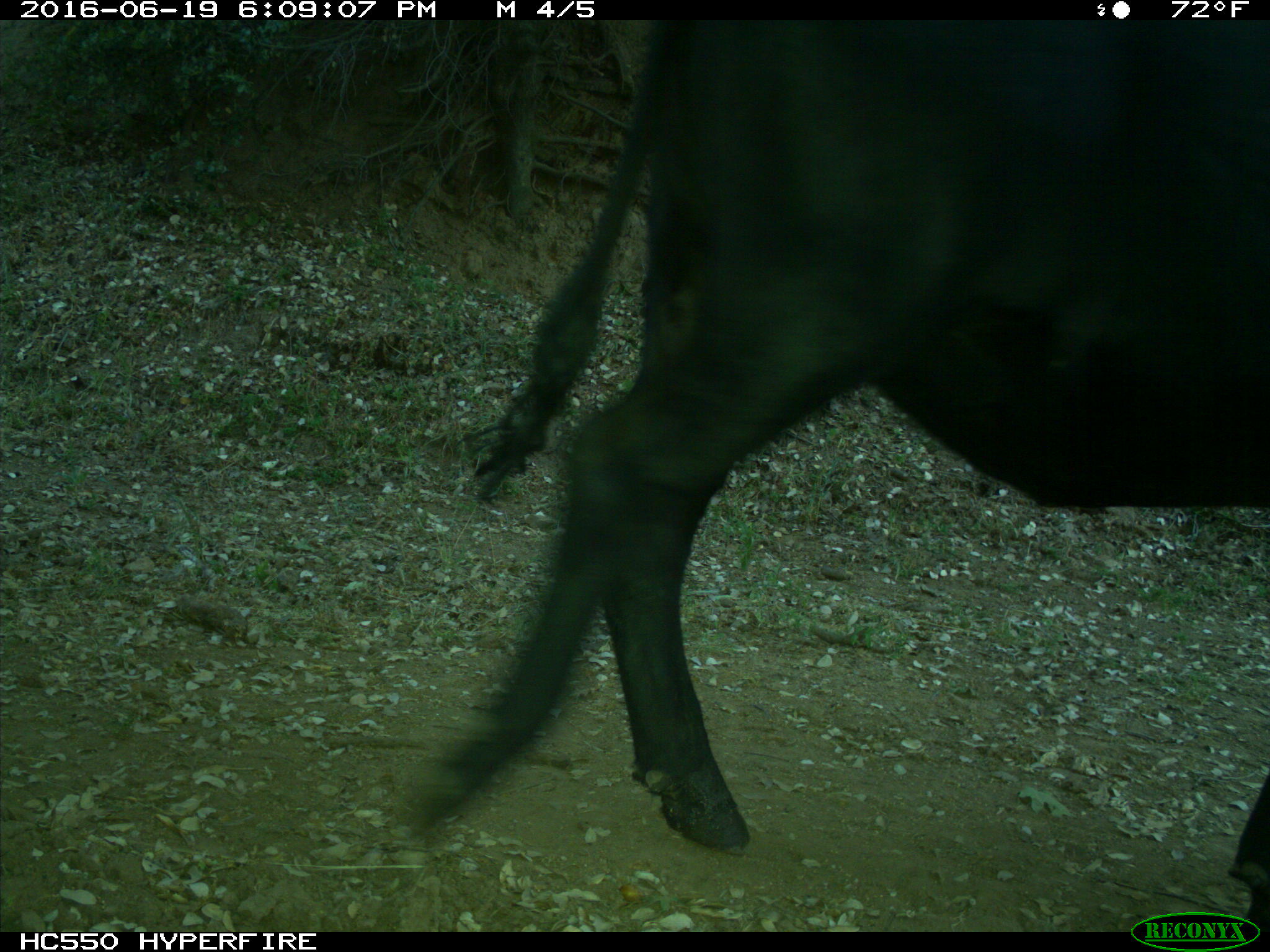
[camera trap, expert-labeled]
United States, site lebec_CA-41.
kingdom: Animalia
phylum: Chordata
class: Mammalia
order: Artiodactyla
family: Bovidae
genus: Bos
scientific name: Bos taurus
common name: domestic cow